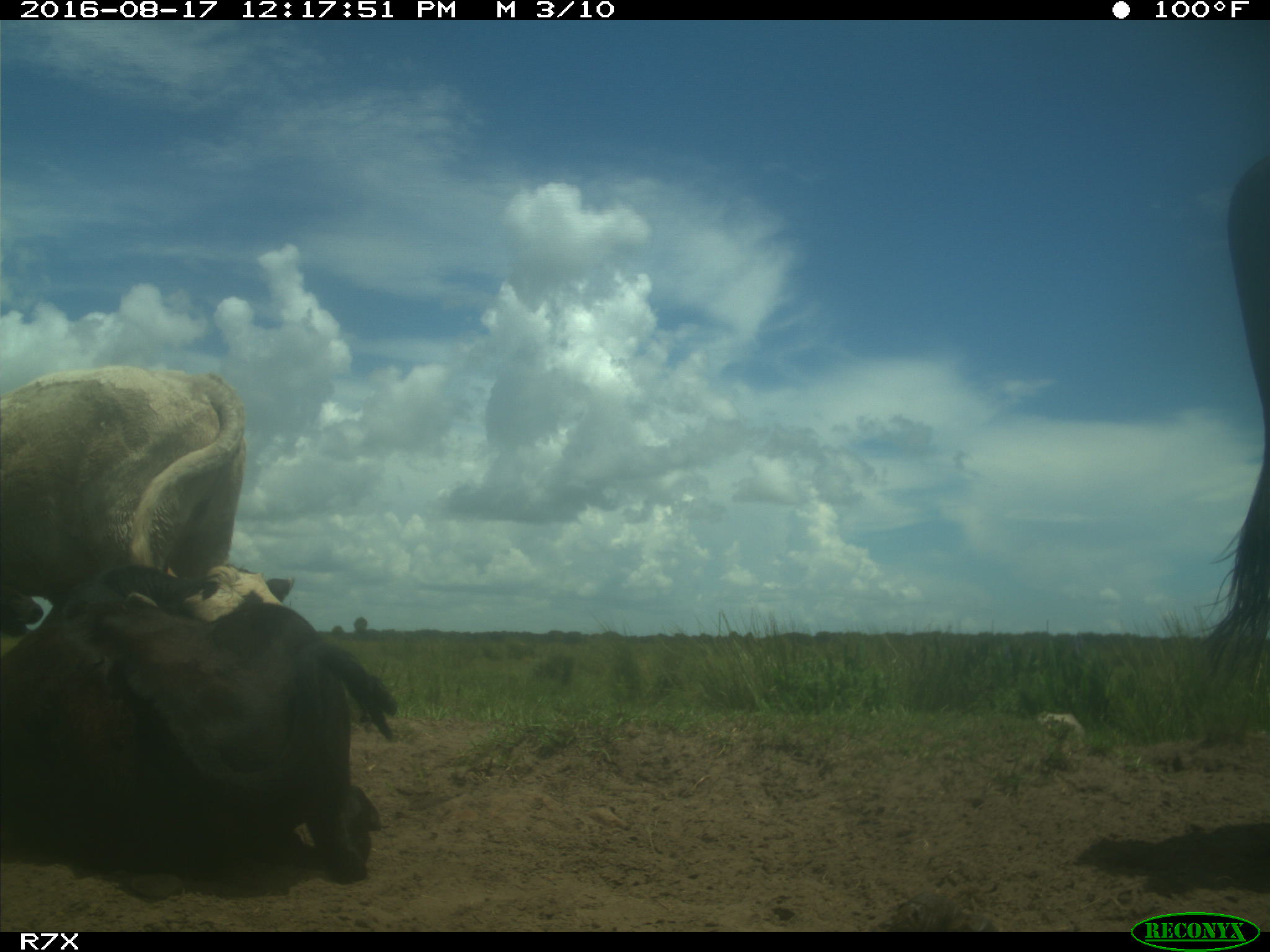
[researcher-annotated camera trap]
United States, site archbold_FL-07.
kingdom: Animalia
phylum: Chordata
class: Mammalia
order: Artiodactyla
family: Bovidae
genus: Bos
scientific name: Bos taurus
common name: domestic cow